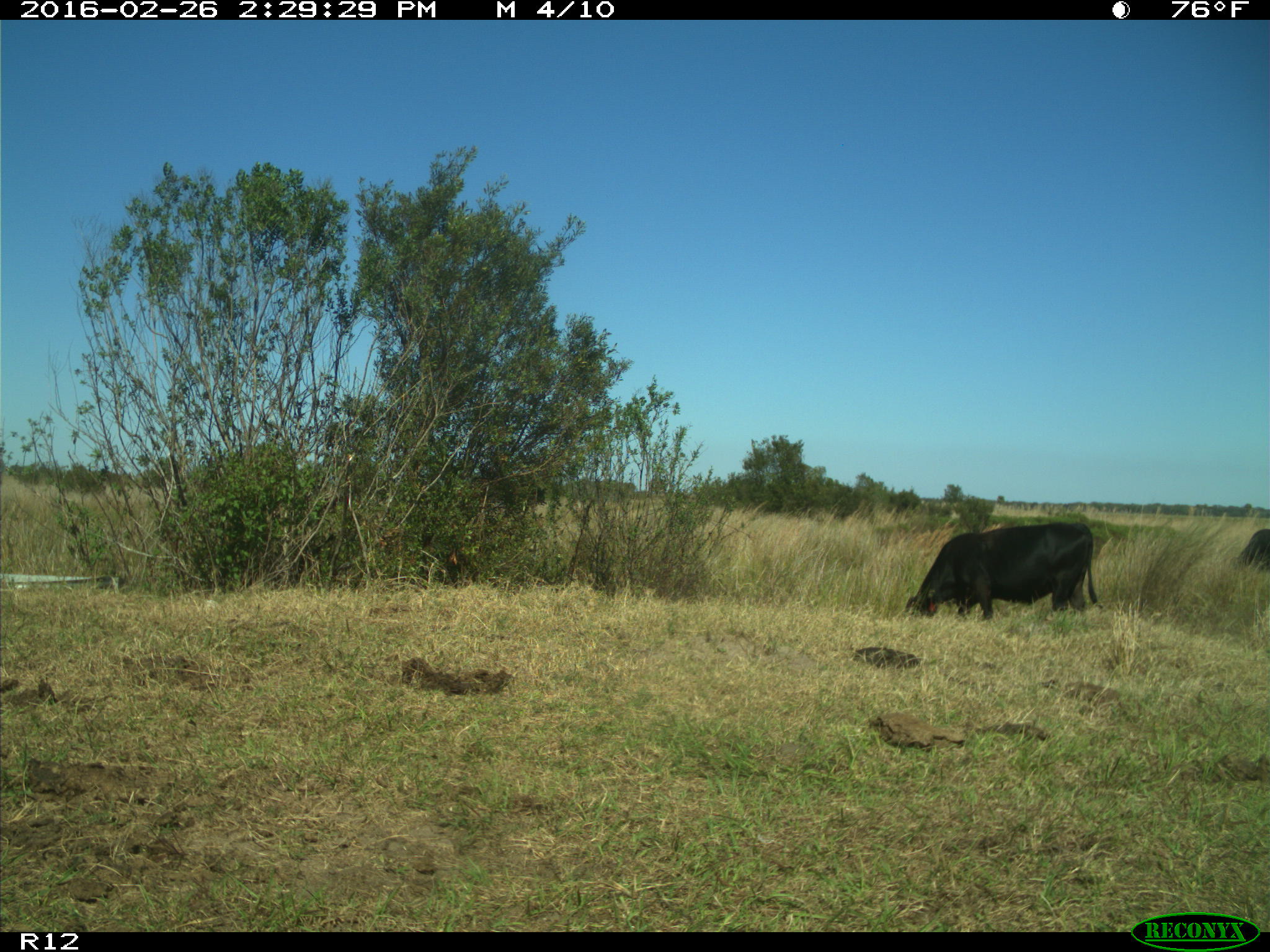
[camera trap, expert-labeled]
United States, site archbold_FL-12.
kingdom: Animalia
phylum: Chordata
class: Mammalia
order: Artiodactyla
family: Bovidae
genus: Bos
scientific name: Bos taurus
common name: domestic cow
Bos taurus (domestic cow).